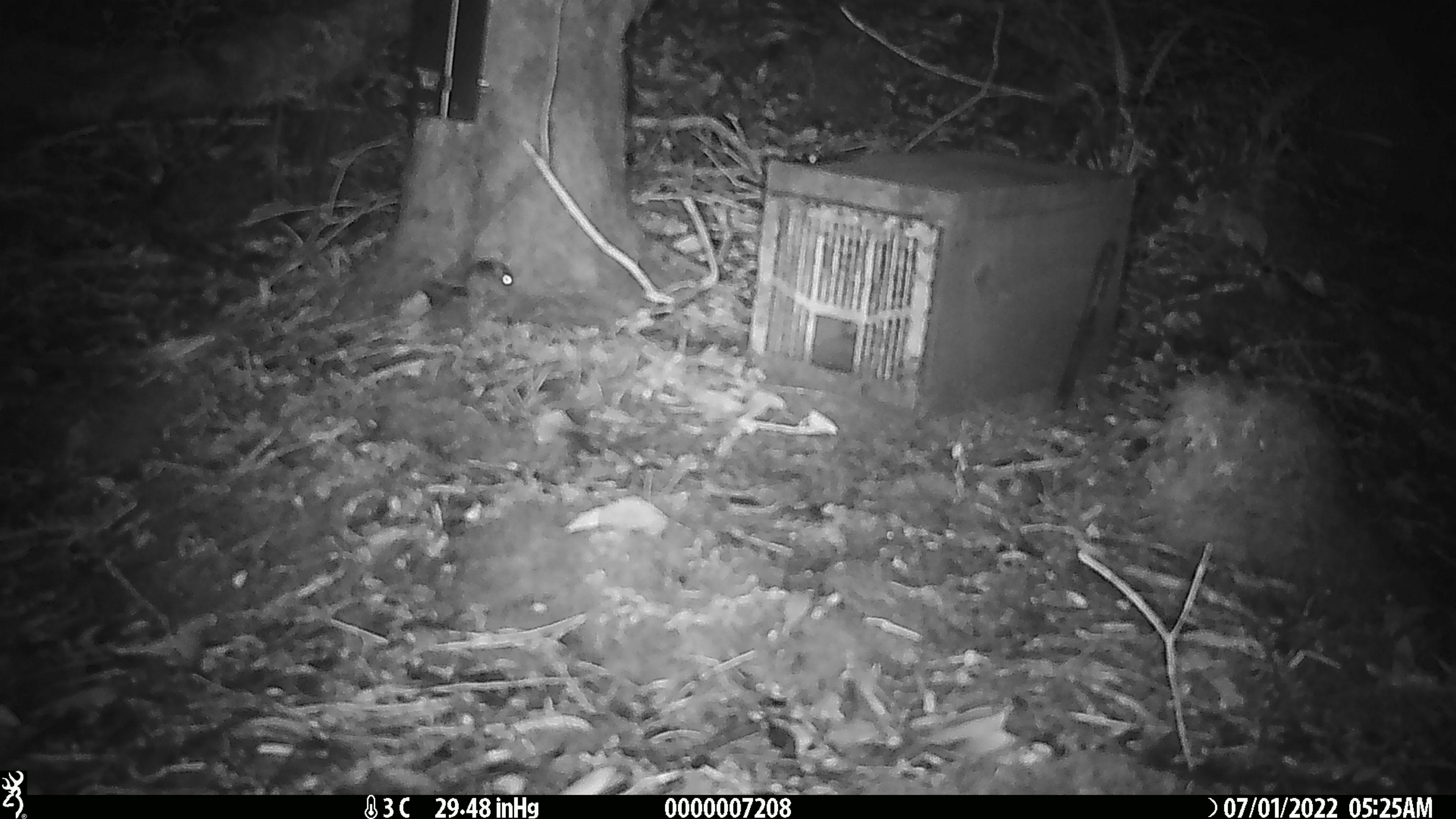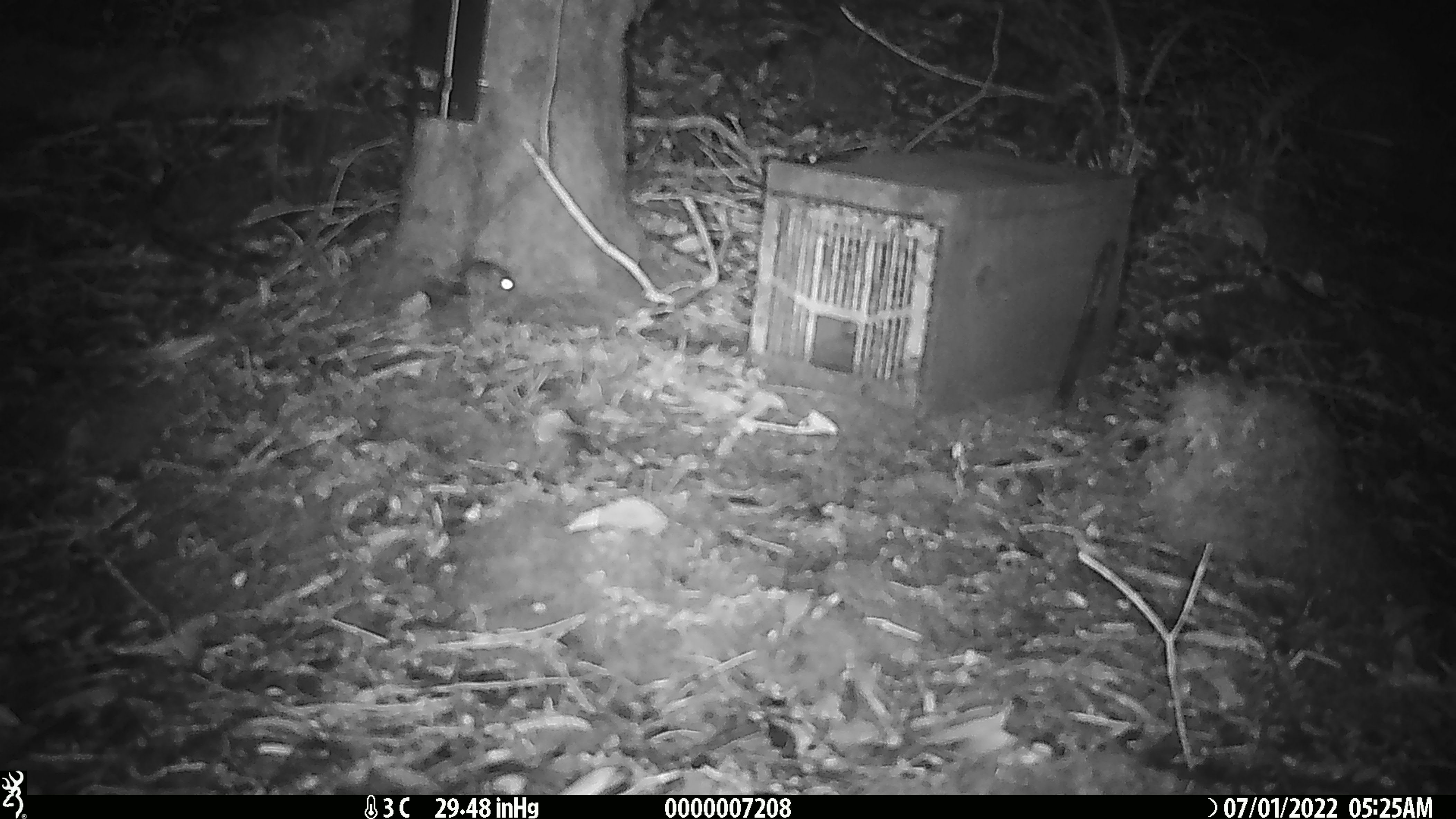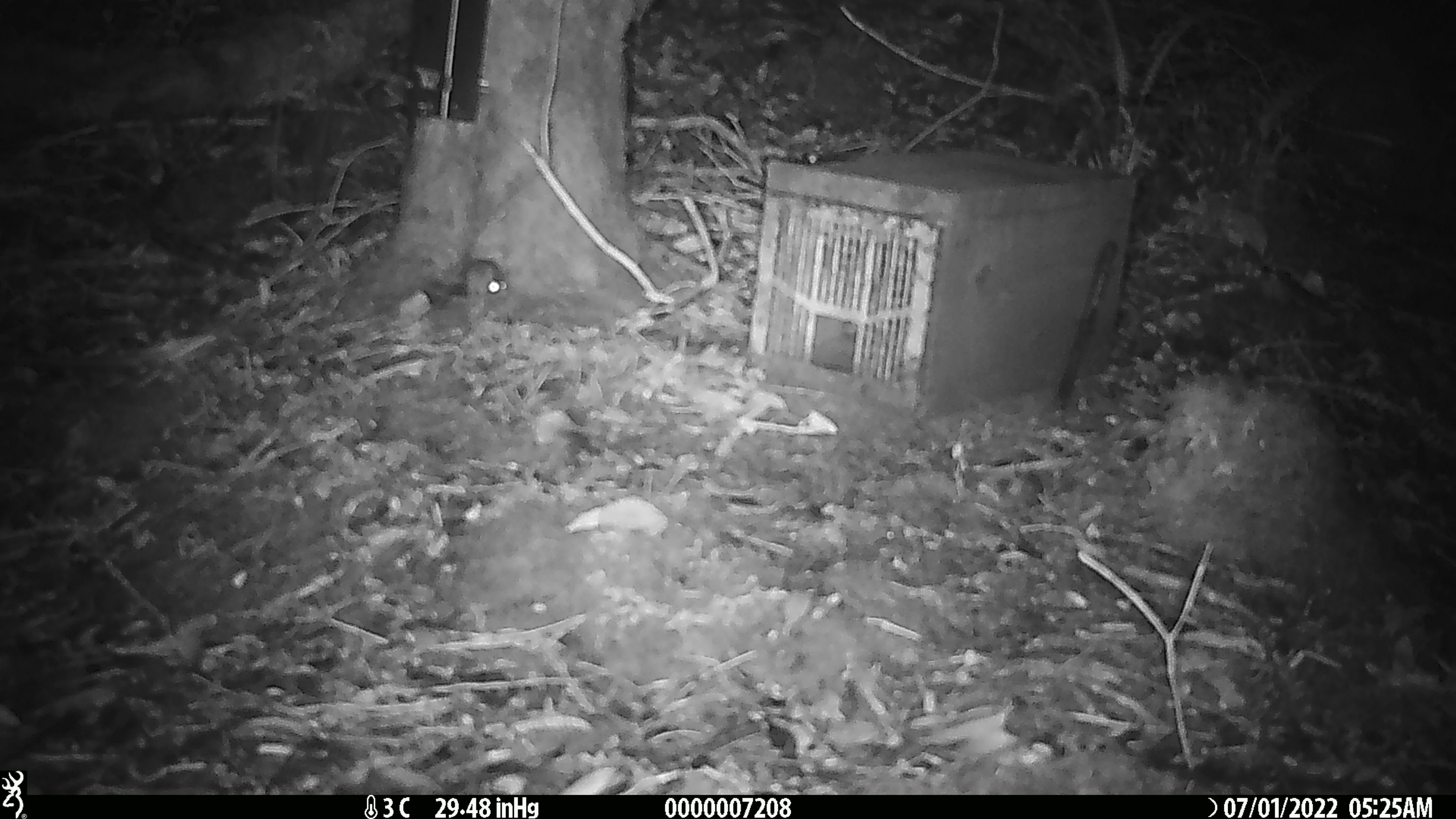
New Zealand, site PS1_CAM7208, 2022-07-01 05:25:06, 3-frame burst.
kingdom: Animalia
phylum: Chordata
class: Mammalia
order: Rodentia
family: Muridae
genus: Mus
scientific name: Mus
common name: mouse